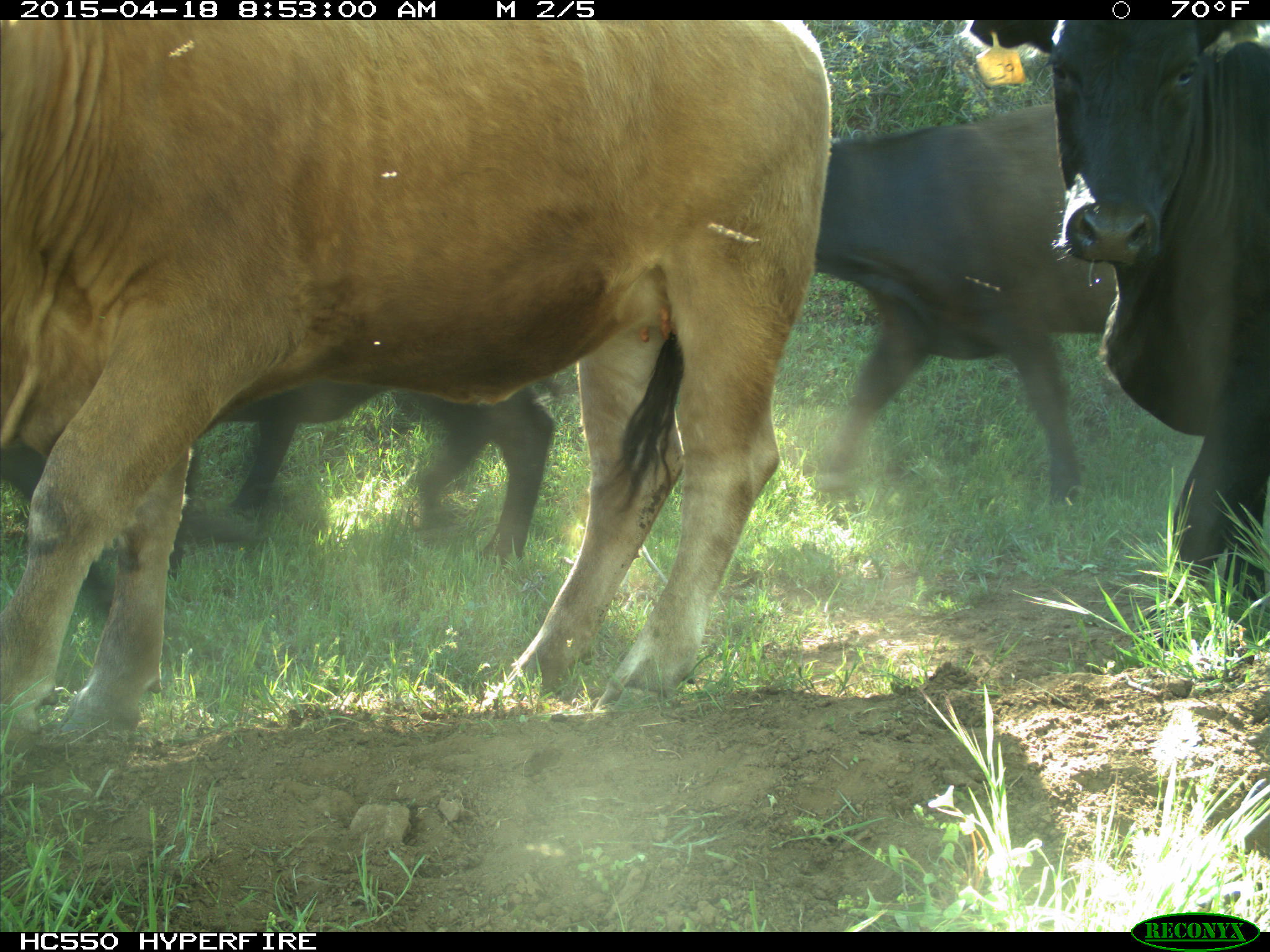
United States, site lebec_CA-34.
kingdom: Animalia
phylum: Chordata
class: Mammalia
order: Artiodactyla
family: Bovidae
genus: Bos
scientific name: Bos taurus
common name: domestic cow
Bos taurus (domestic cow).